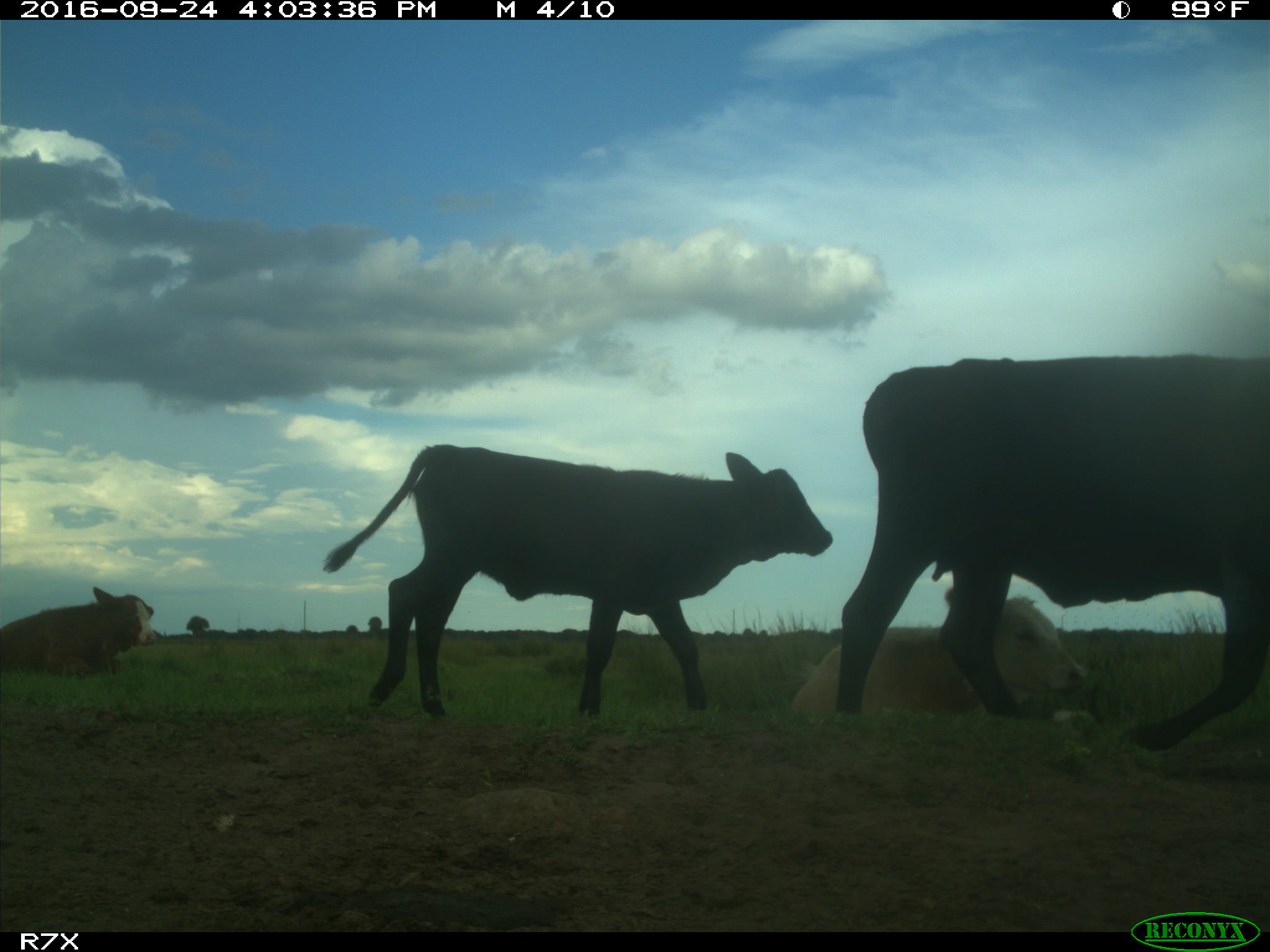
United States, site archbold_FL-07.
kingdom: Animalia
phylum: Chordata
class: Mammalia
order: Artiodactyla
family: Bovidae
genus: Bos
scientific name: Bos taurus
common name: domestic cow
Bos taurus (domestic cow).